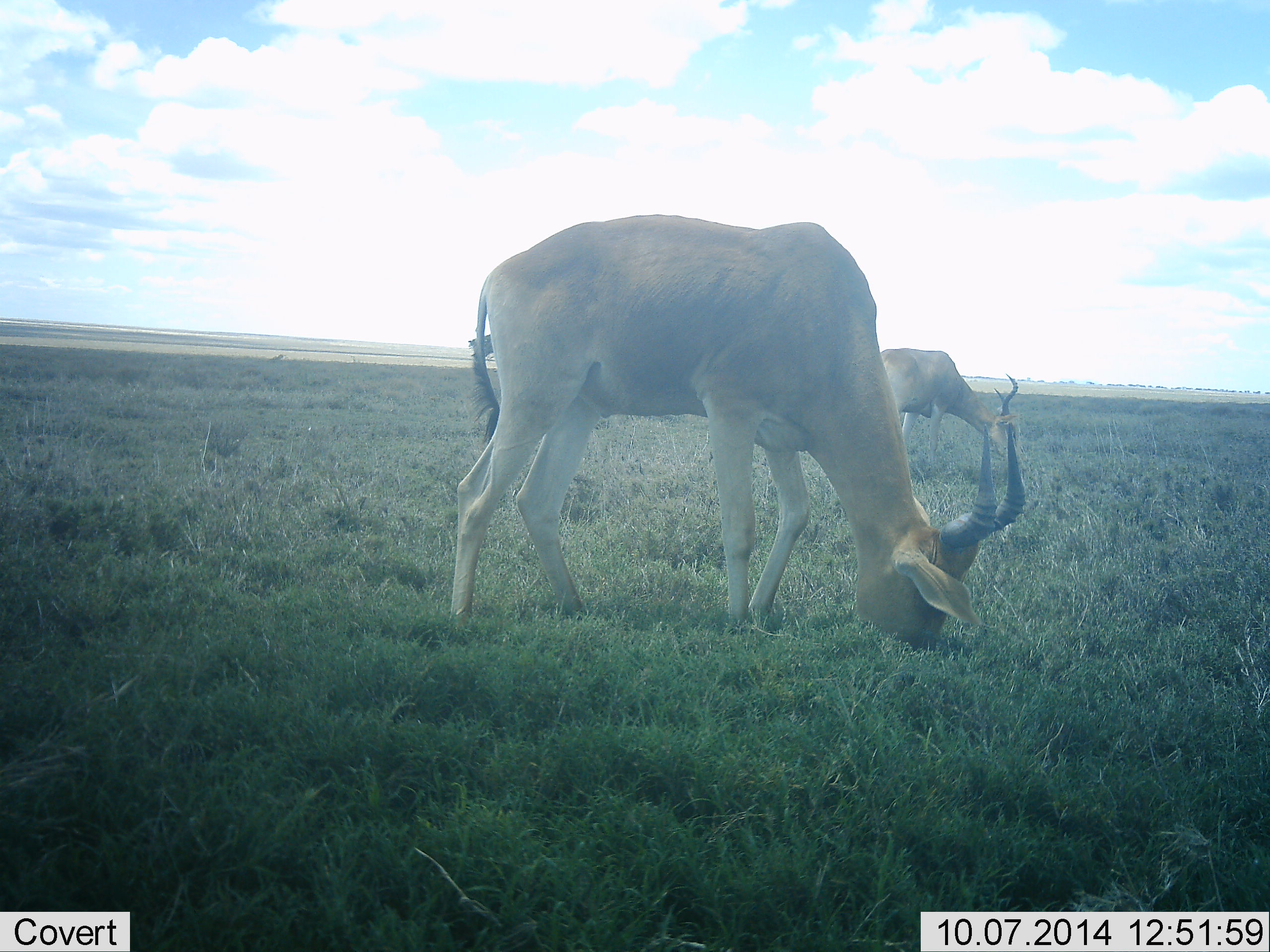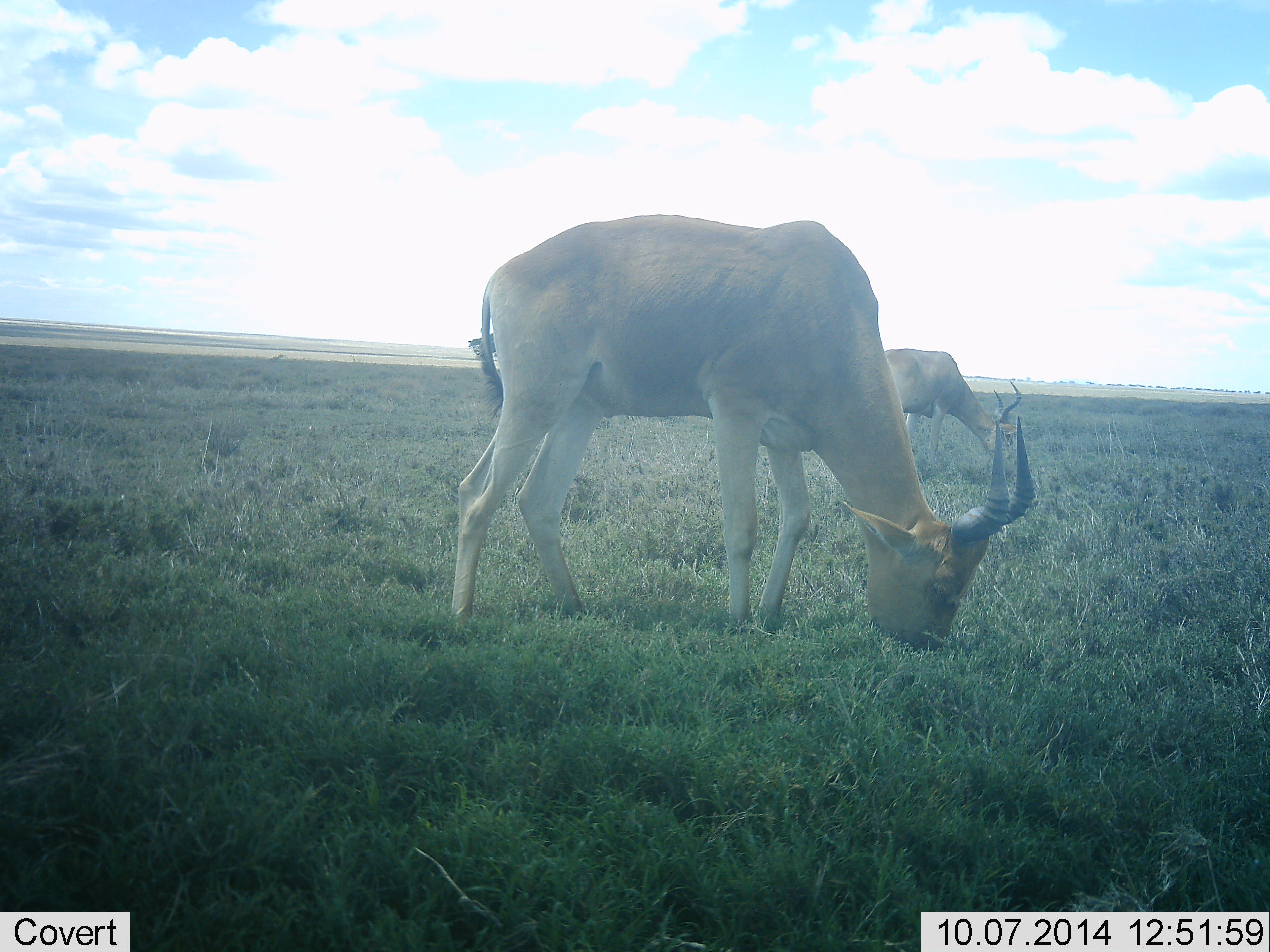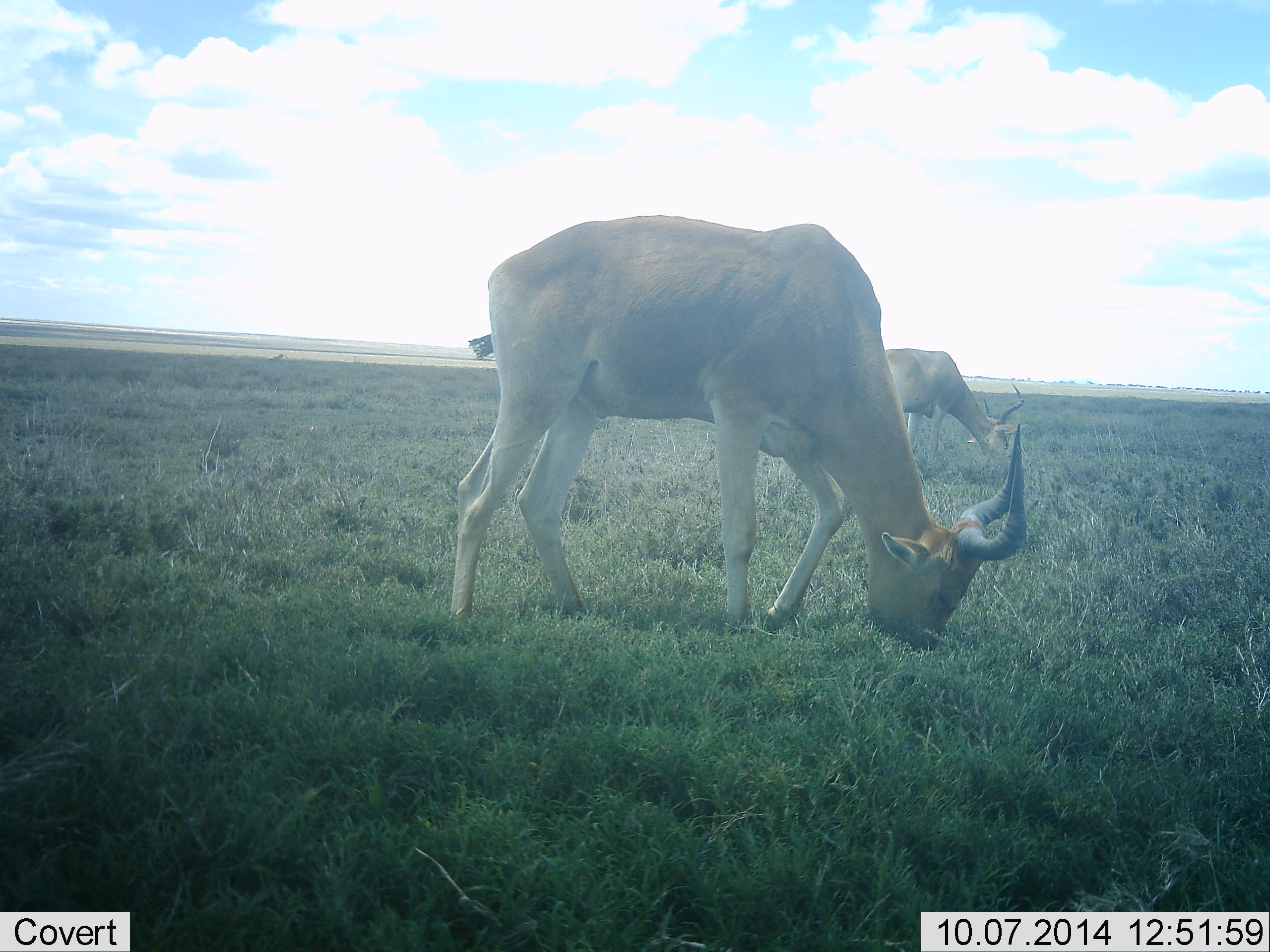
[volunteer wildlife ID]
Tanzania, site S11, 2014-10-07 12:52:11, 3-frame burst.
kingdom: Animalia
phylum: Chordata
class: Mammalia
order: Artiodactyla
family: Bovidae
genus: Alcelaphus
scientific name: Alcelaphus buselaphus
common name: hartebeest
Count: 2.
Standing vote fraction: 10%.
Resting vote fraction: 0%.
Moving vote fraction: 0%.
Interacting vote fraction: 0%.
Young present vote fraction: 0%.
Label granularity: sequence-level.